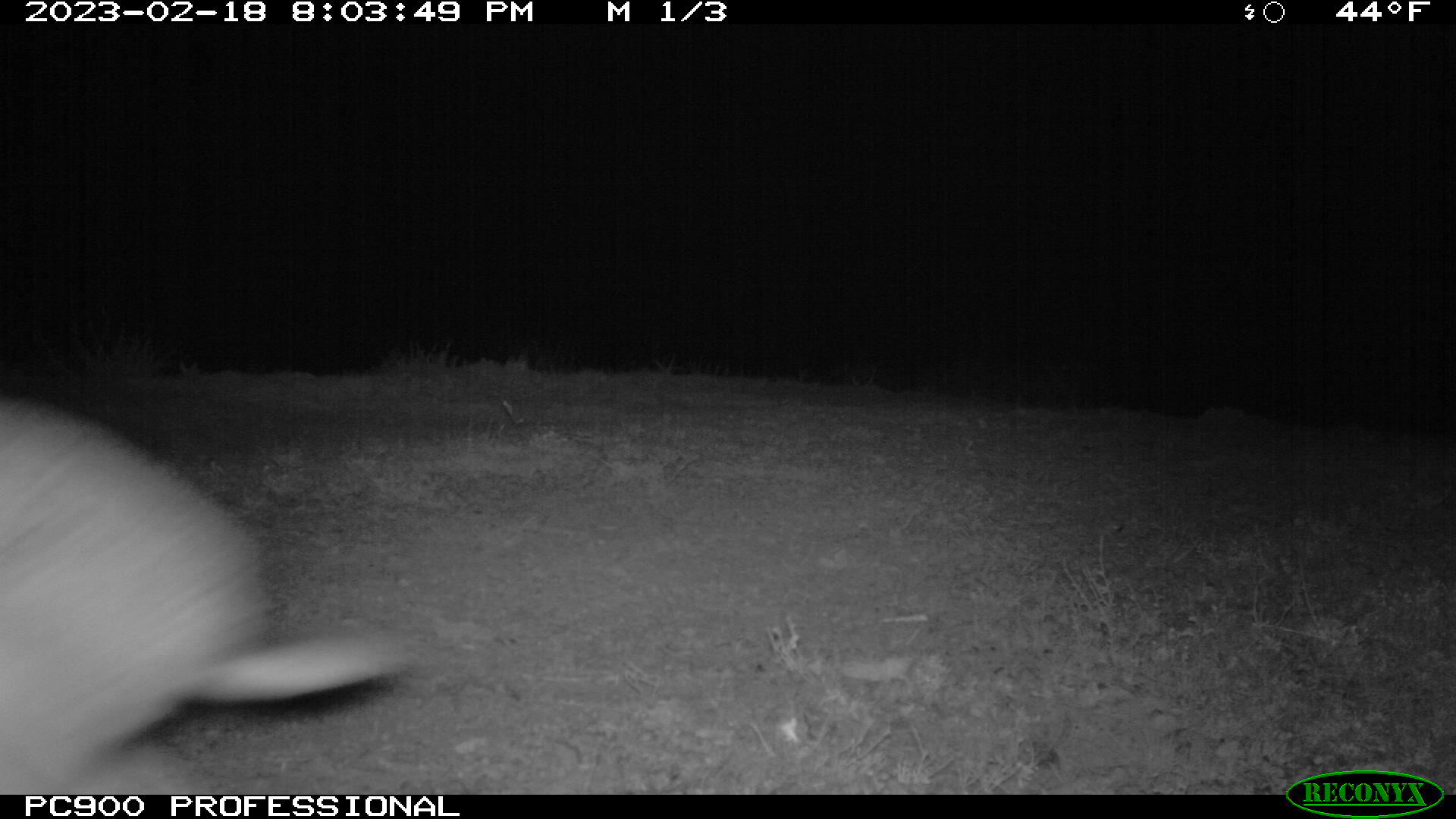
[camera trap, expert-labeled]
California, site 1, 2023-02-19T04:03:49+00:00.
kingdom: Animalia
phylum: Chordata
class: Mammalia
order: Lagomorpha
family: Leporidae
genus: Lepus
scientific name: Lepus californicus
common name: black-tailed jackrabbit